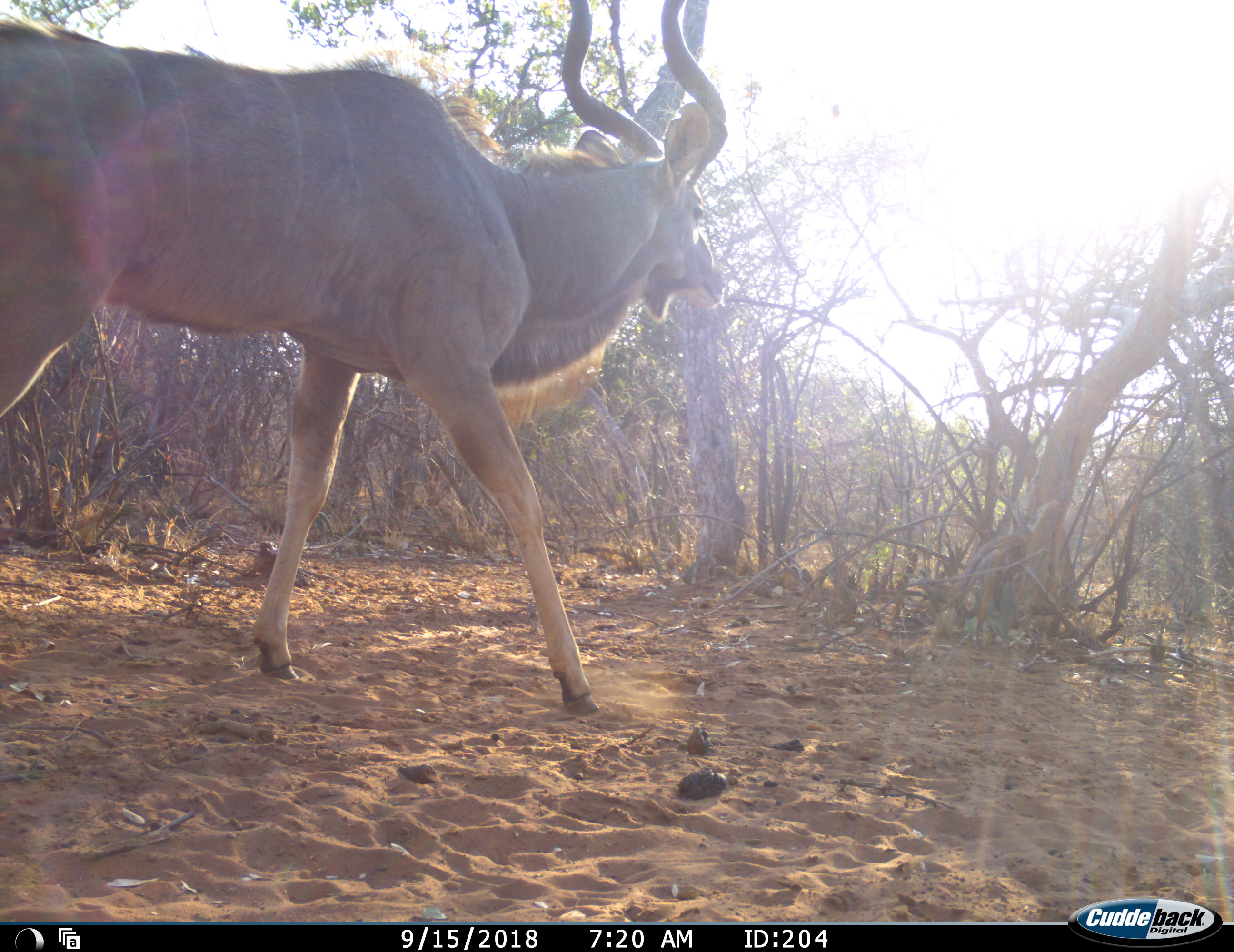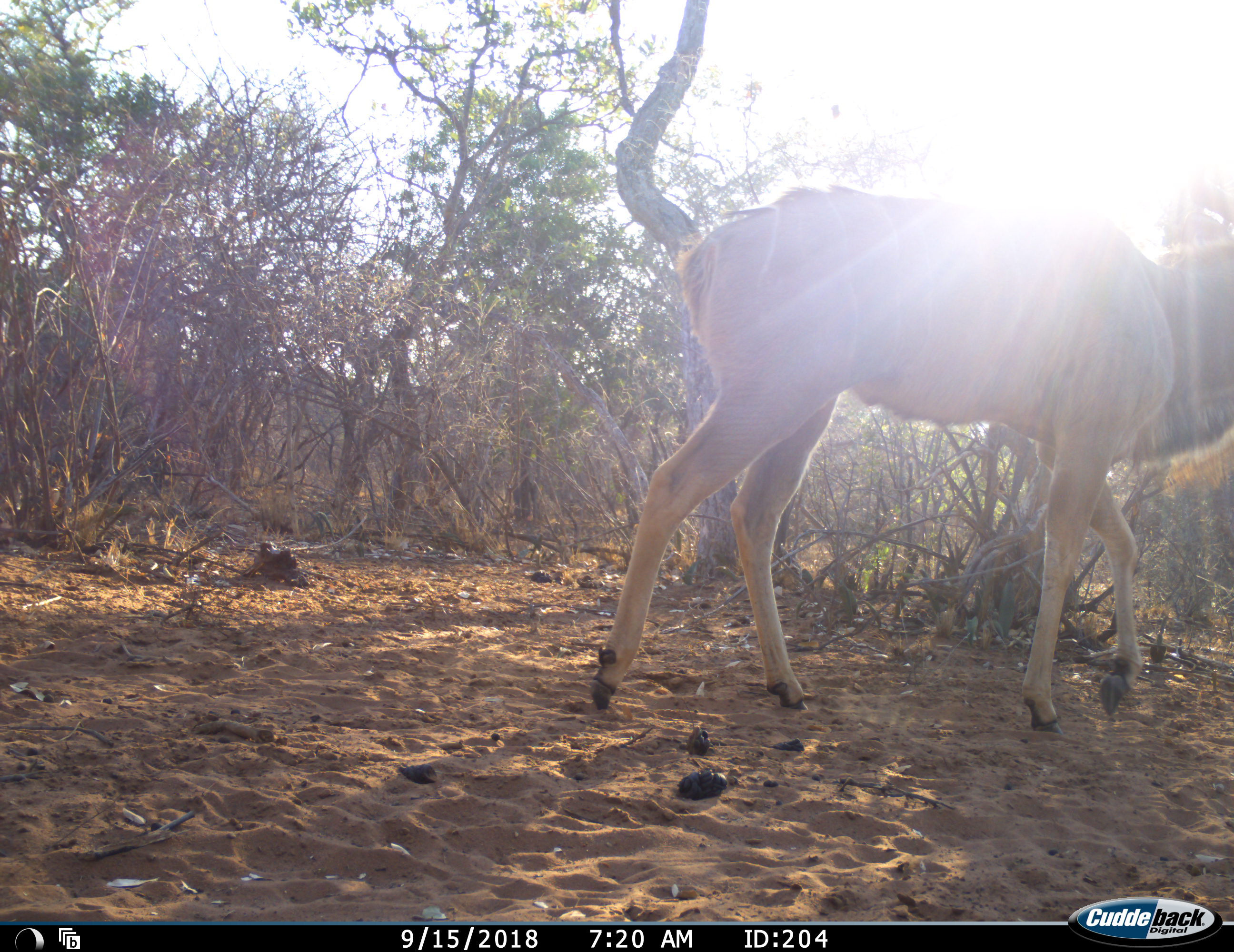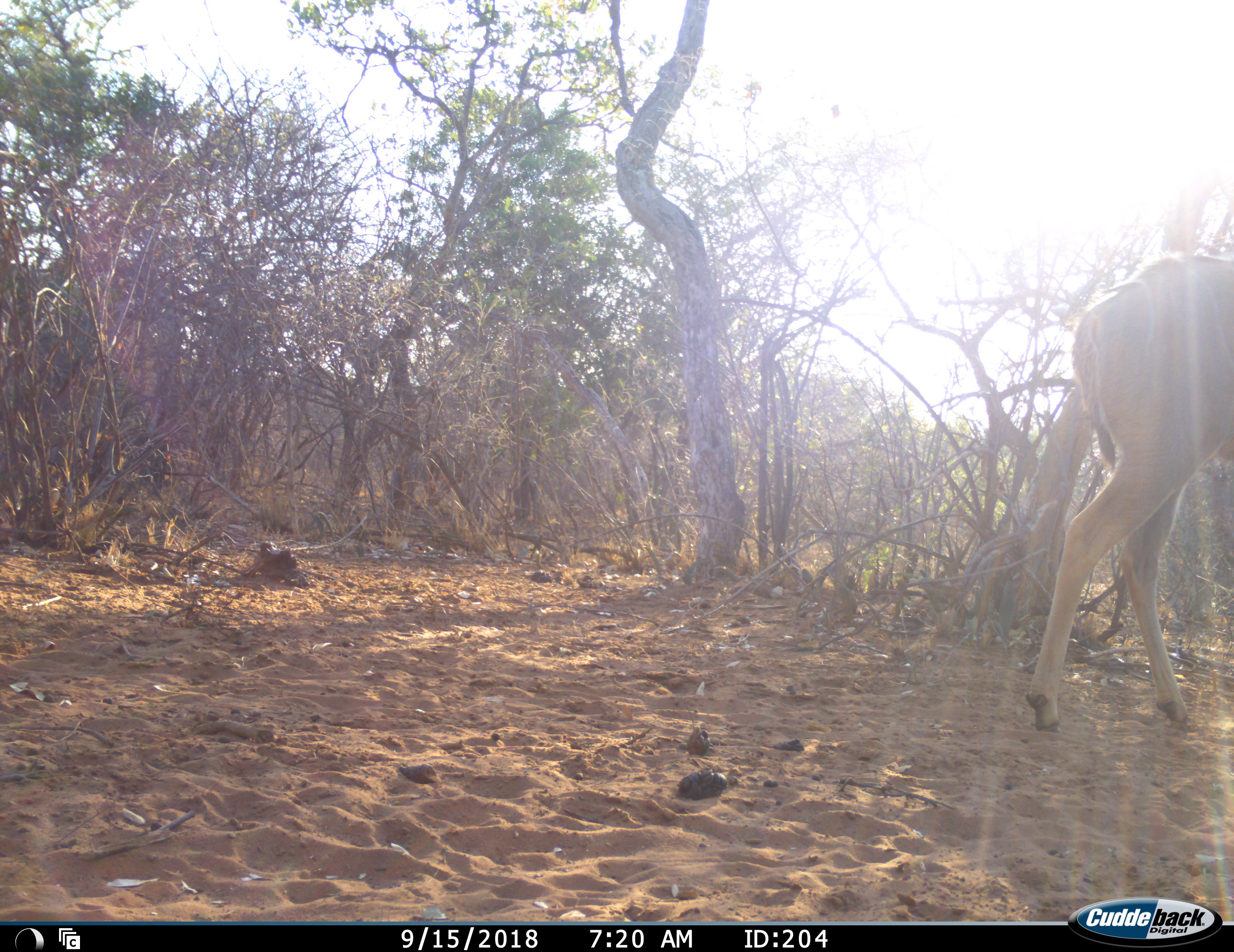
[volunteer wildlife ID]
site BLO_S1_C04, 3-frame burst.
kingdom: Animalia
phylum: Chordata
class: Mammalia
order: Artiodactyla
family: Bovidae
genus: Tragelaphus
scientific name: Tragelaphus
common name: kudu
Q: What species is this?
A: Kudu (Tragelaphus).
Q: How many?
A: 1.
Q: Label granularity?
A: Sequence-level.